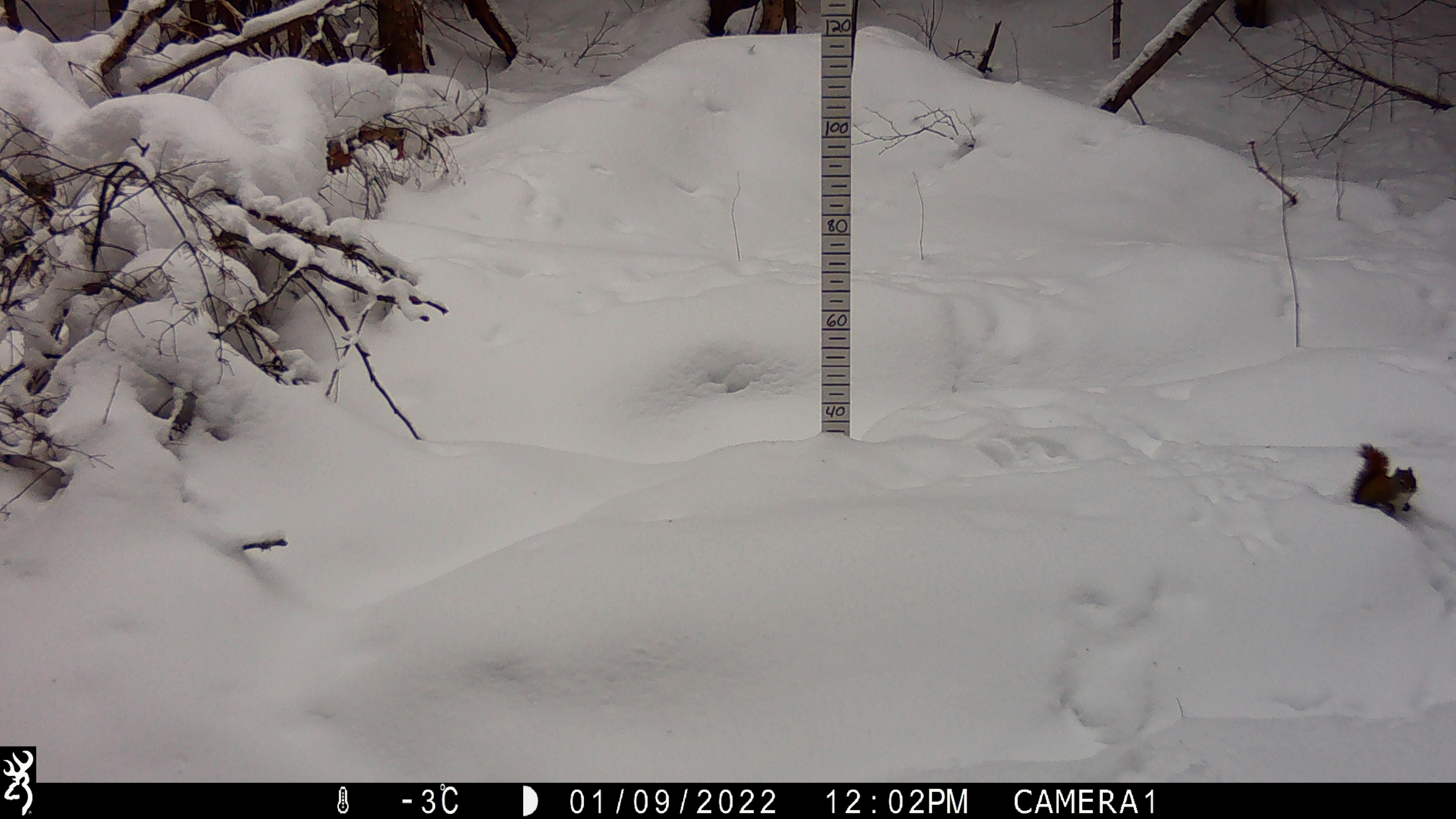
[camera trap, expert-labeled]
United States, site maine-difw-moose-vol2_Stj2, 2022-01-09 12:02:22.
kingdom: Animalia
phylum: Chordata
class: Mammalia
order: Rodentia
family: Sciuridae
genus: Sciurus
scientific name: Sciurus carolinensis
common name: gray squirrel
Gray squirrel (Sciurus carolinensis).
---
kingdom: Animalia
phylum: Chordata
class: Mammalia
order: Rodentia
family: Sciuridae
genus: Tamiasciurus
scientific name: Tamiasciurus hudsonicus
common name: red squirrel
Red squirrel (Tamiasciurus hudsonicus).